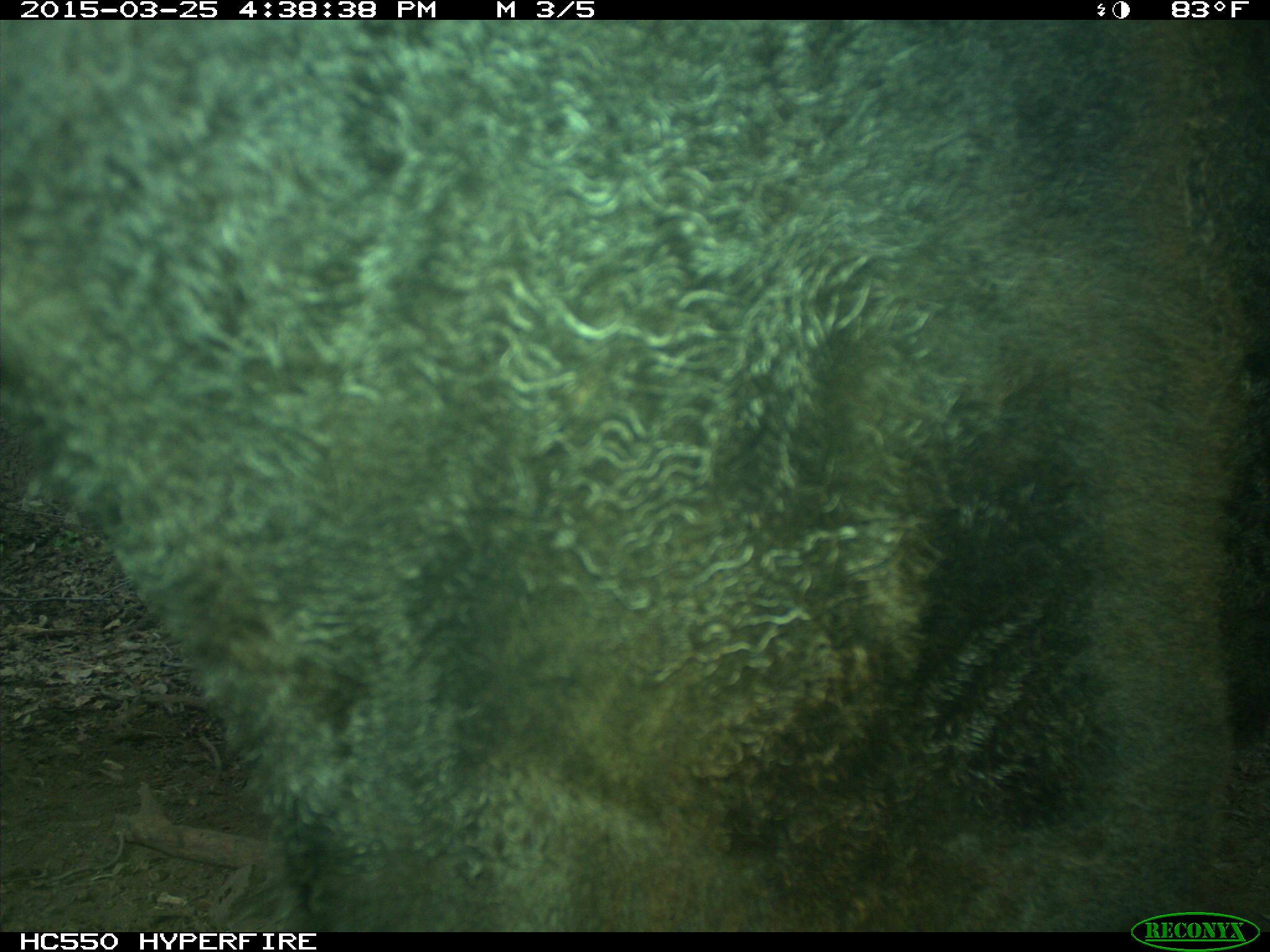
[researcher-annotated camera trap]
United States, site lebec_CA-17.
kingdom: Animalia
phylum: Chordata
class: Mammalia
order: Artiodactyla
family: Bovidae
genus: Bos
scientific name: Bos taurus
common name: domestic cow